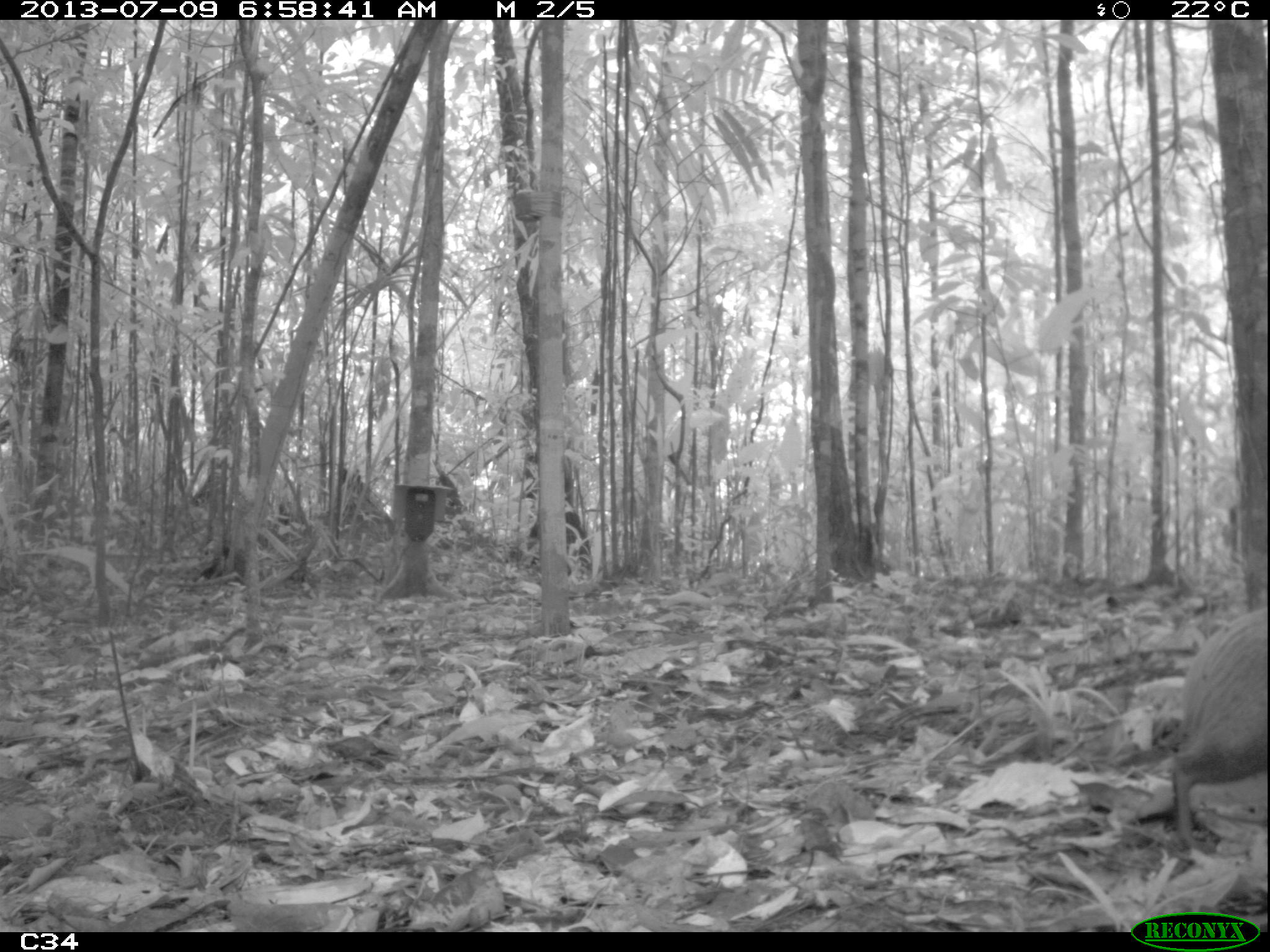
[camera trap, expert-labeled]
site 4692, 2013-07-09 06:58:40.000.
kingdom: Animalia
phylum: Chordata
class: Mammalia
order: Rodentia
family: Dasyproctidae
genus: Dasyprocta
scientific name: Dasyprocta leporina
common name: red-rumped agouti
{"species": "Dasyprocta leporina (red-rumped agouti)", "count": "1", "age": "adult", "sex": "female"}